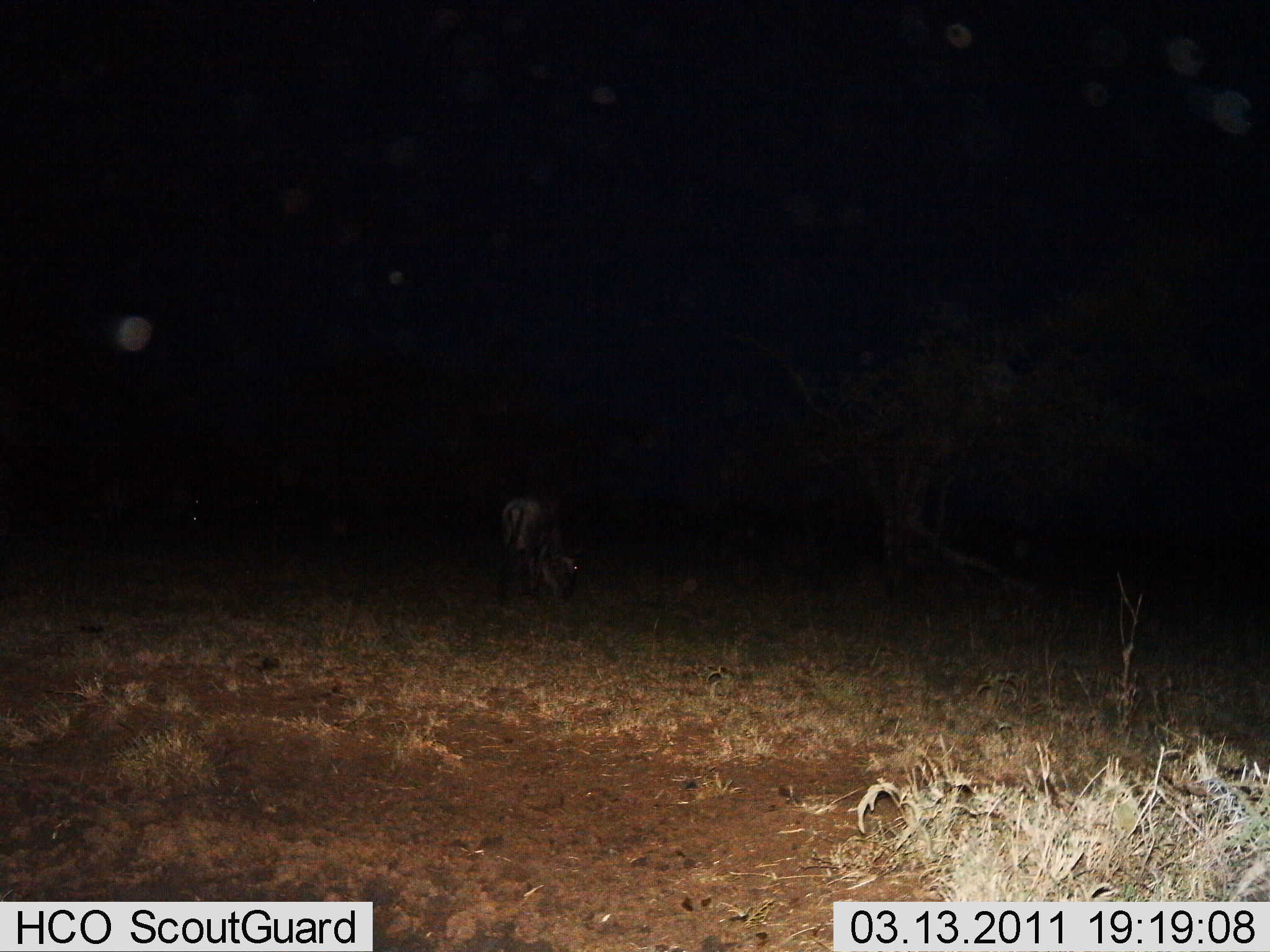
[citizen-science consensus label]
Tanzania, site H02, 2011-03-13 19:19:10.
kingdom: Animalia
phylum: Chordata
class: Mammalia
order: Artiodactyla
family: Bovidae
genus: Connochaetes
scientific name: Connochaetes taurinus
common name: blue wildebeest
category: wildebeest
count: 1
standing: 8%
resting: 0%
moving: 8%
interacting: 0%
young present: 0%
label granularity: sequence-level